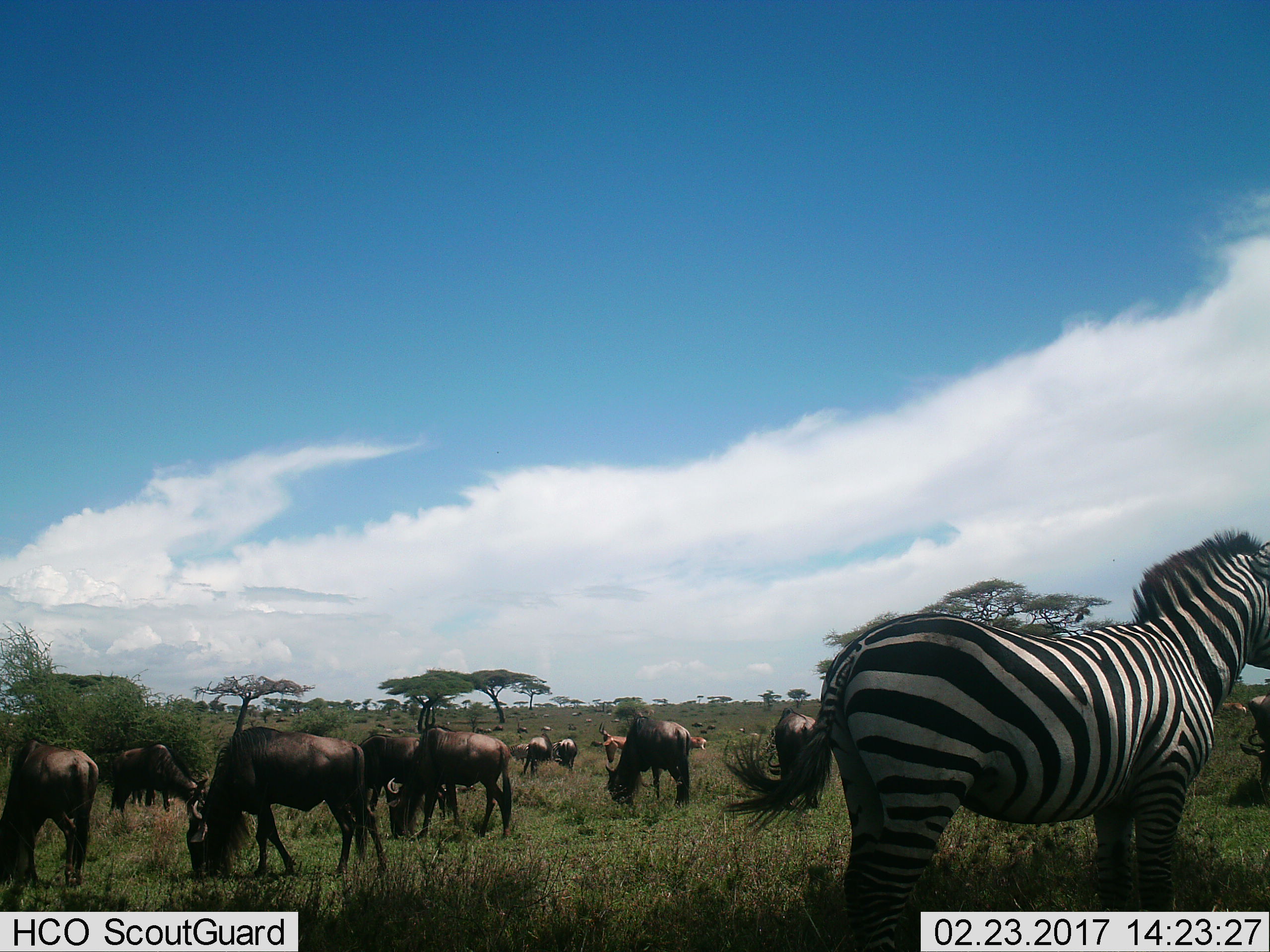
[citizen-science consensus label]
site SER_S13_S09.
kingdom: Animalia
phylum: Chordata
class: Mammalia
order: Artiodactyla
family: Bovidae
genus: Connochaetes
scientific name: Connochaetes taurinus taurinus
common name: blue wildebeest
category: wildebeestblue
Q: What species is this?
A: Wildebeestblue (blue wildebeest) (Connochaetes taurinus taurinus).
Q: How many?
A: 11-50.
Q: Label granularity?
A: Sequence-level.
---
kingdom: Animalia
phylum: Chordata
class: Mammalia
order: Perissodactyla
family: Equidae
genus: Equus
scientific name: Equus quagga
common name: plains zebra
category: zebraplains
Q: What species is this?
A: Zebraplains (plains zebra) (Equus quagga).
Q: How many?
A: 1.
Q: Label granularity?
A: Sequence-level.